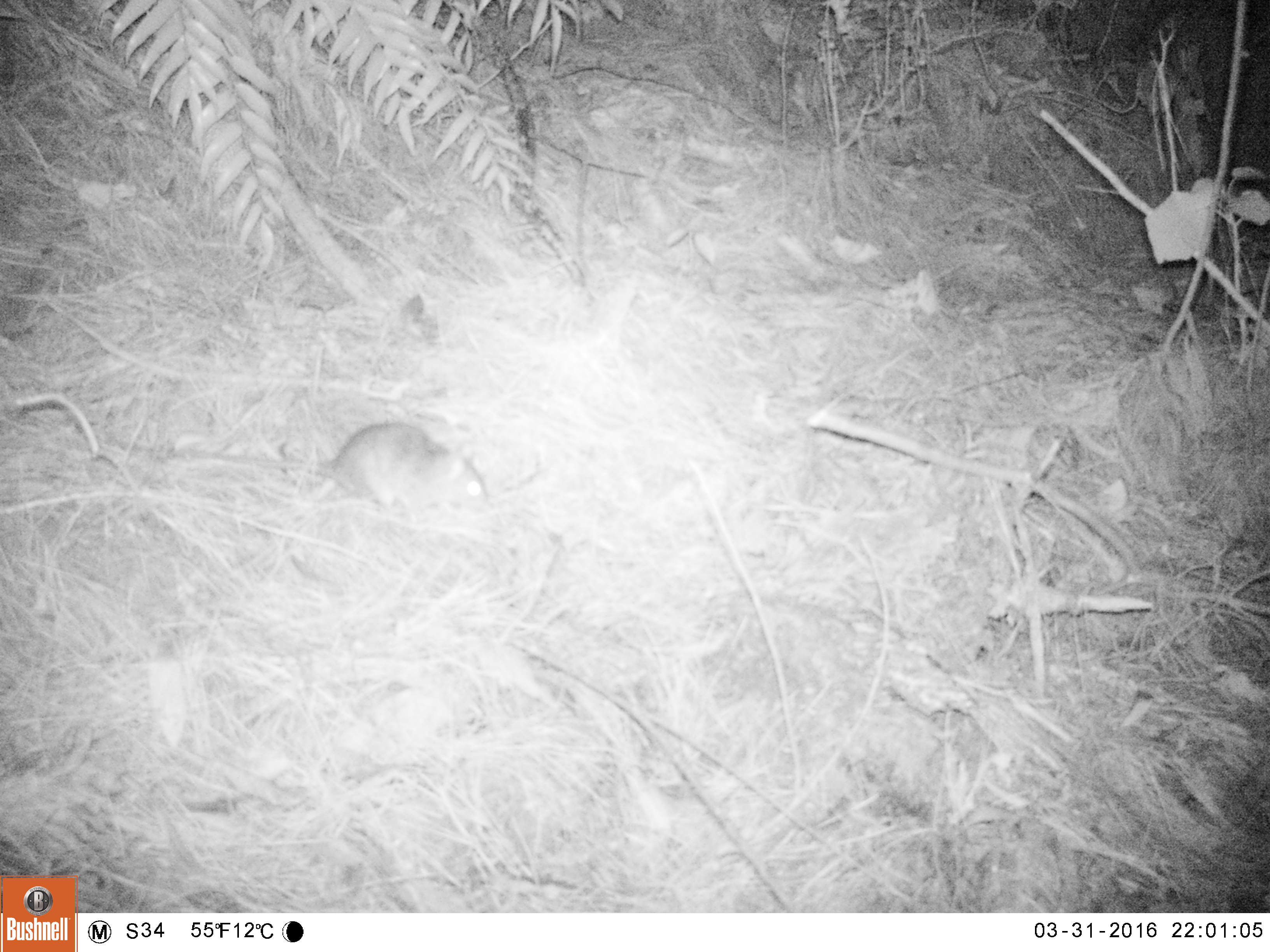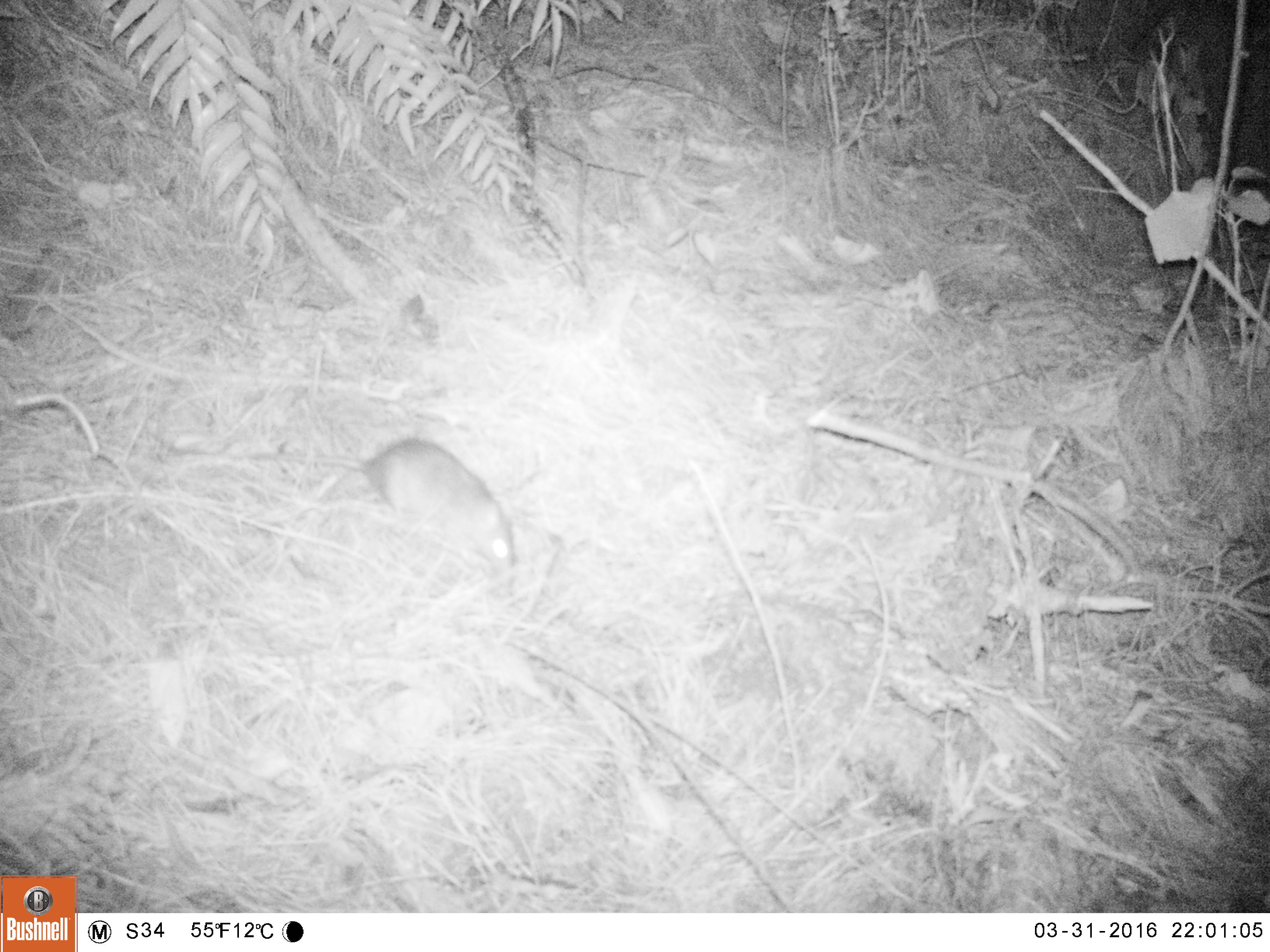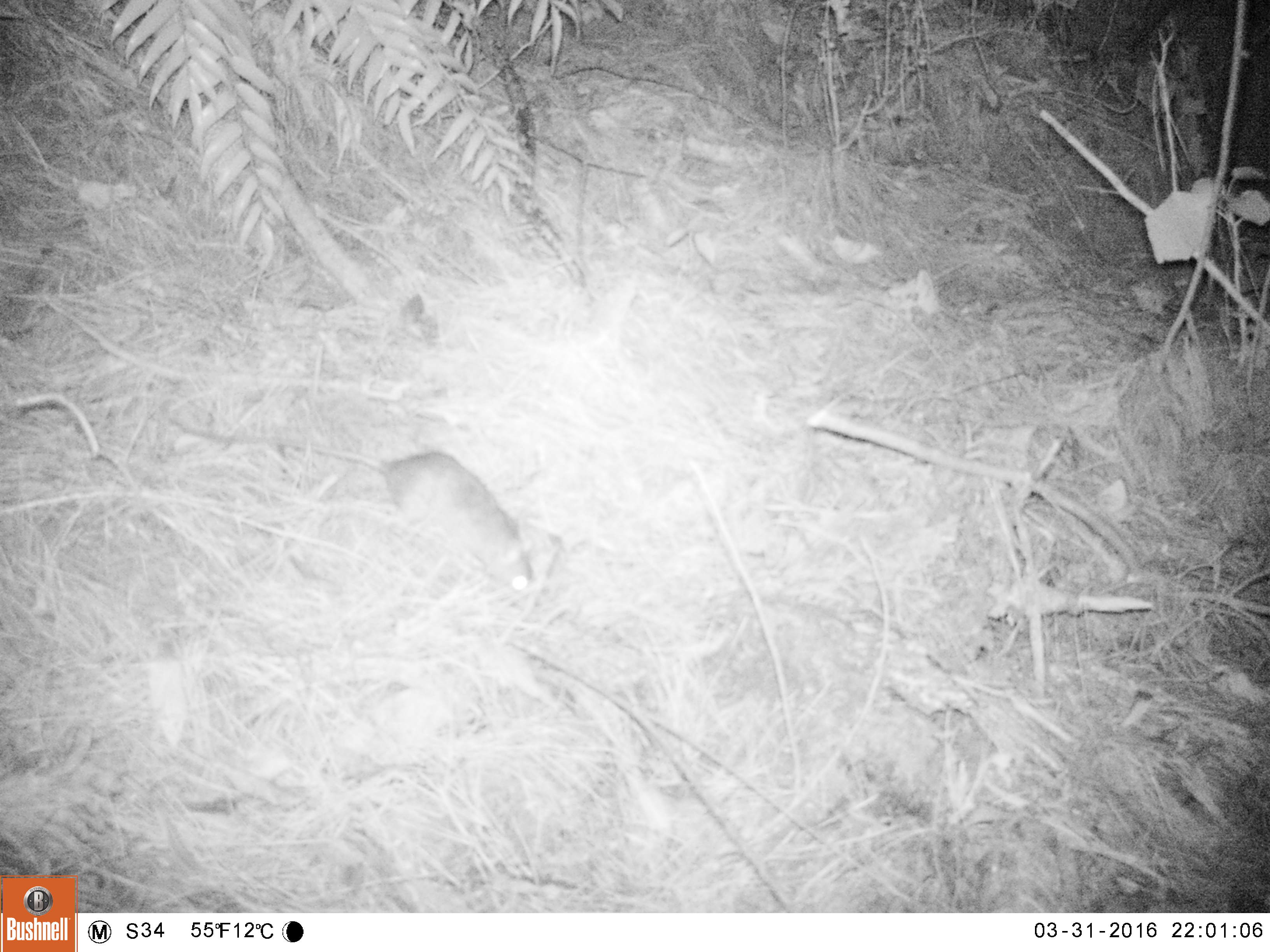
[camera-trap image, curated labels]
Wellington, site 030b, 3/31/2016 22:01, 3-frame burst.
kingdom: Animalia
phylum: Chordata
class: Mammalia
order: Rodentia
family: Muridae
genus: Rattus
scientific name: Rattus rattus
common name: ship rat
Ship rat (Rattus rattus).